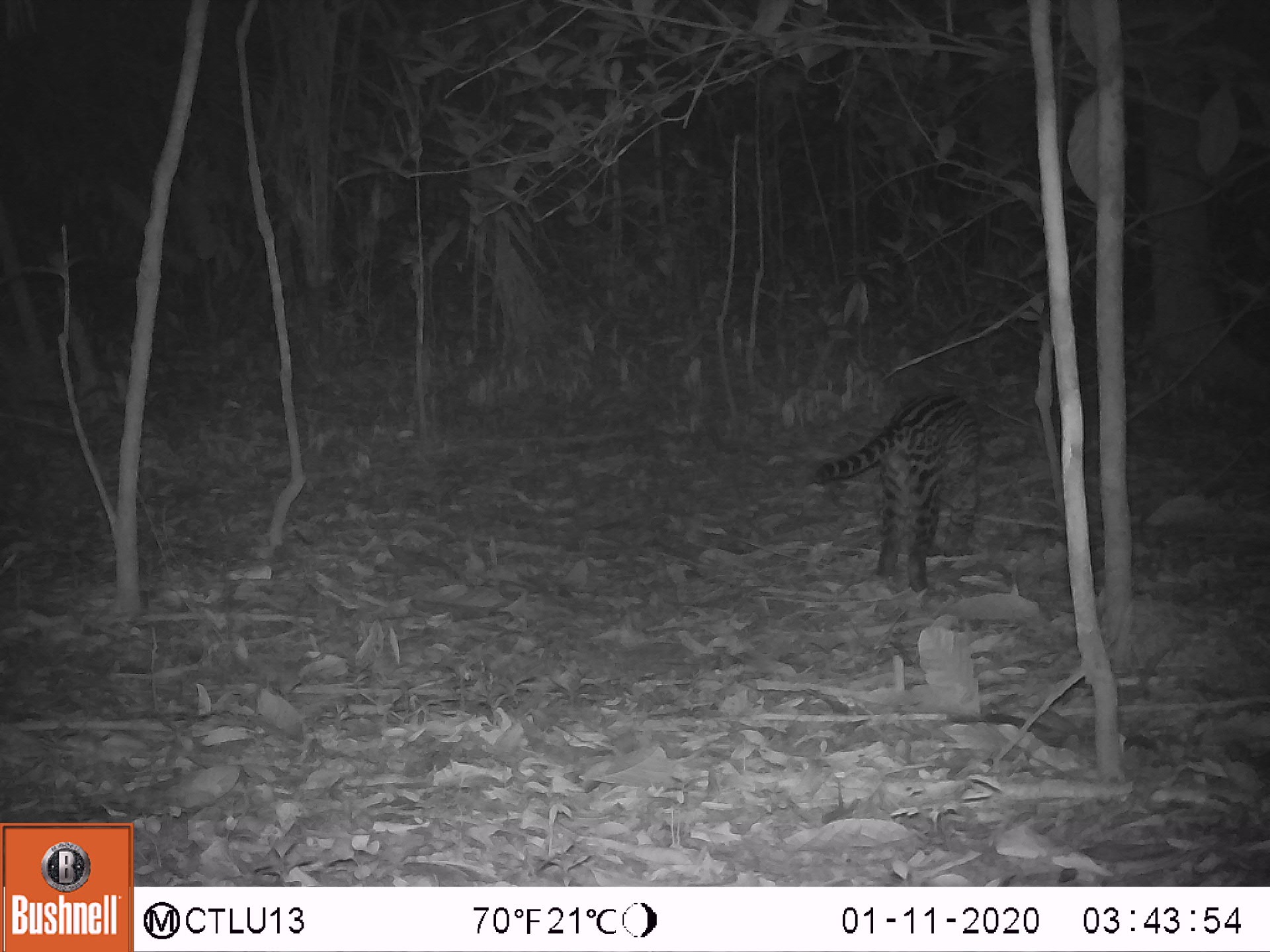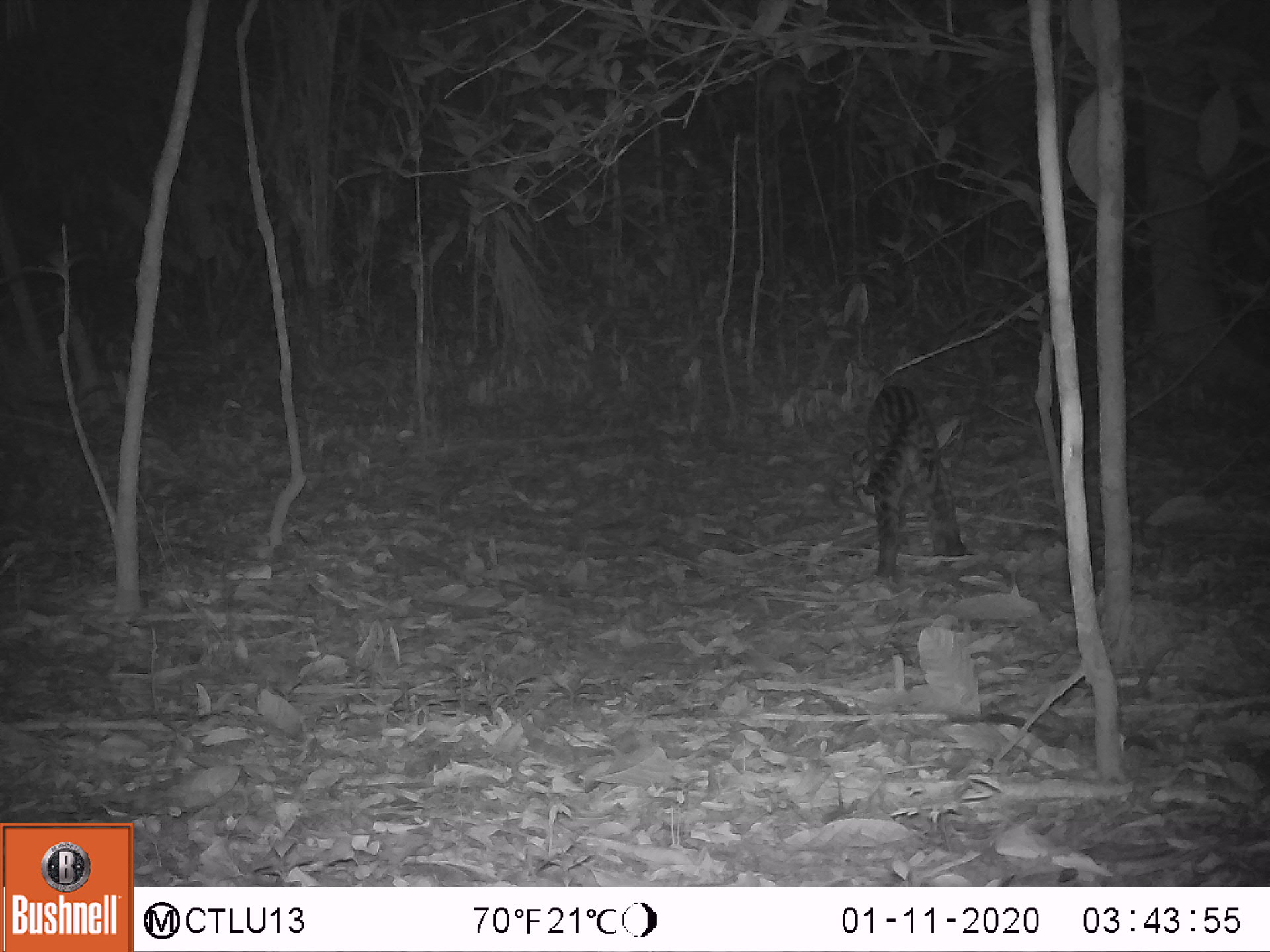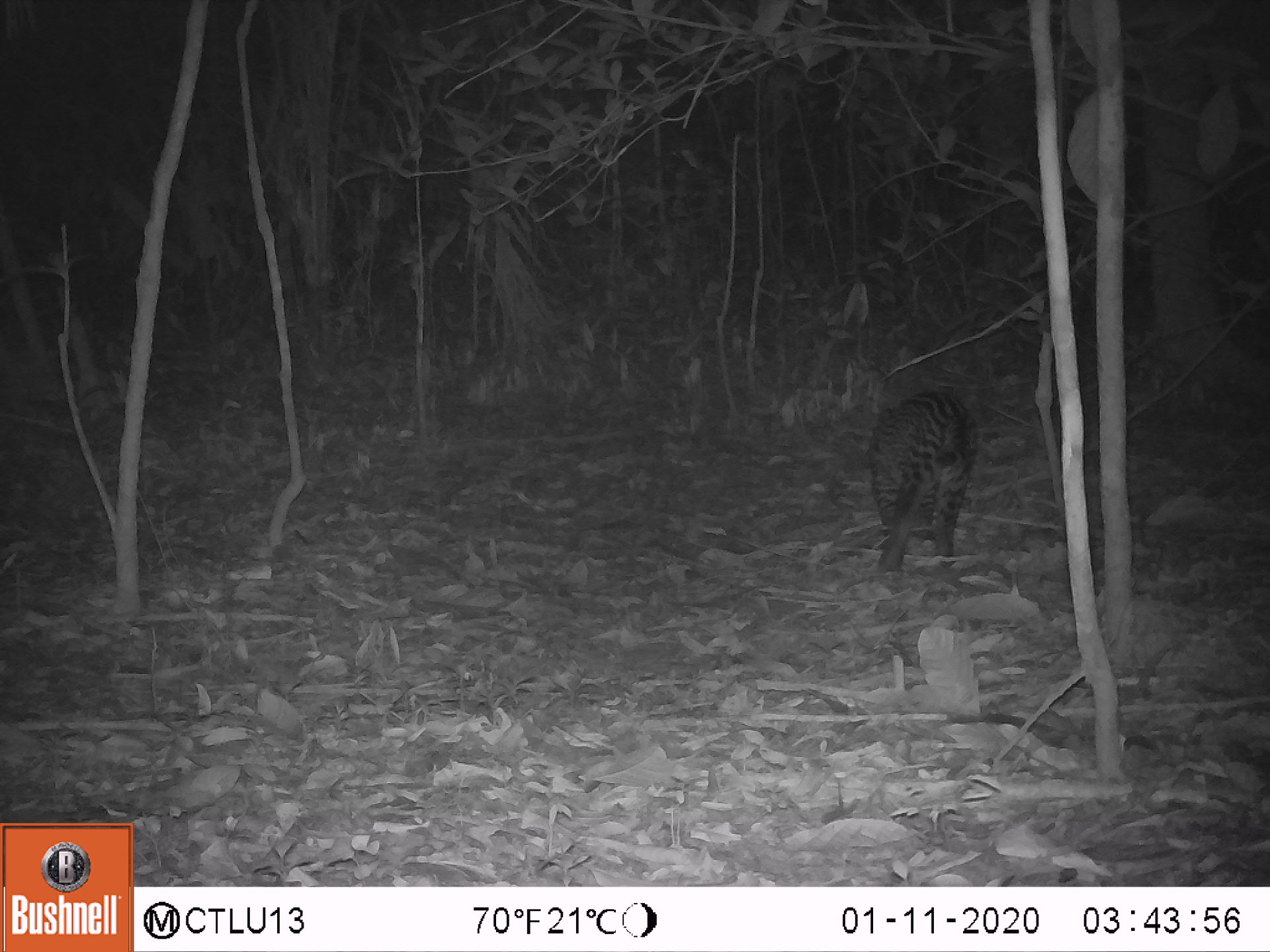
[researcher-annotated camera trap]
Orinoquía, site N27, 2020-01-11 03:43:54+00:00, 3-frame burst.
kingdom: Animalia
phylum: Chordata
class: Mammalia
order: Carnivora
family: Felidae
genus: Leopardus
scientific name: Leopardus pardalis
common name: ocelot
Ocelot (Leopardus pardalis).